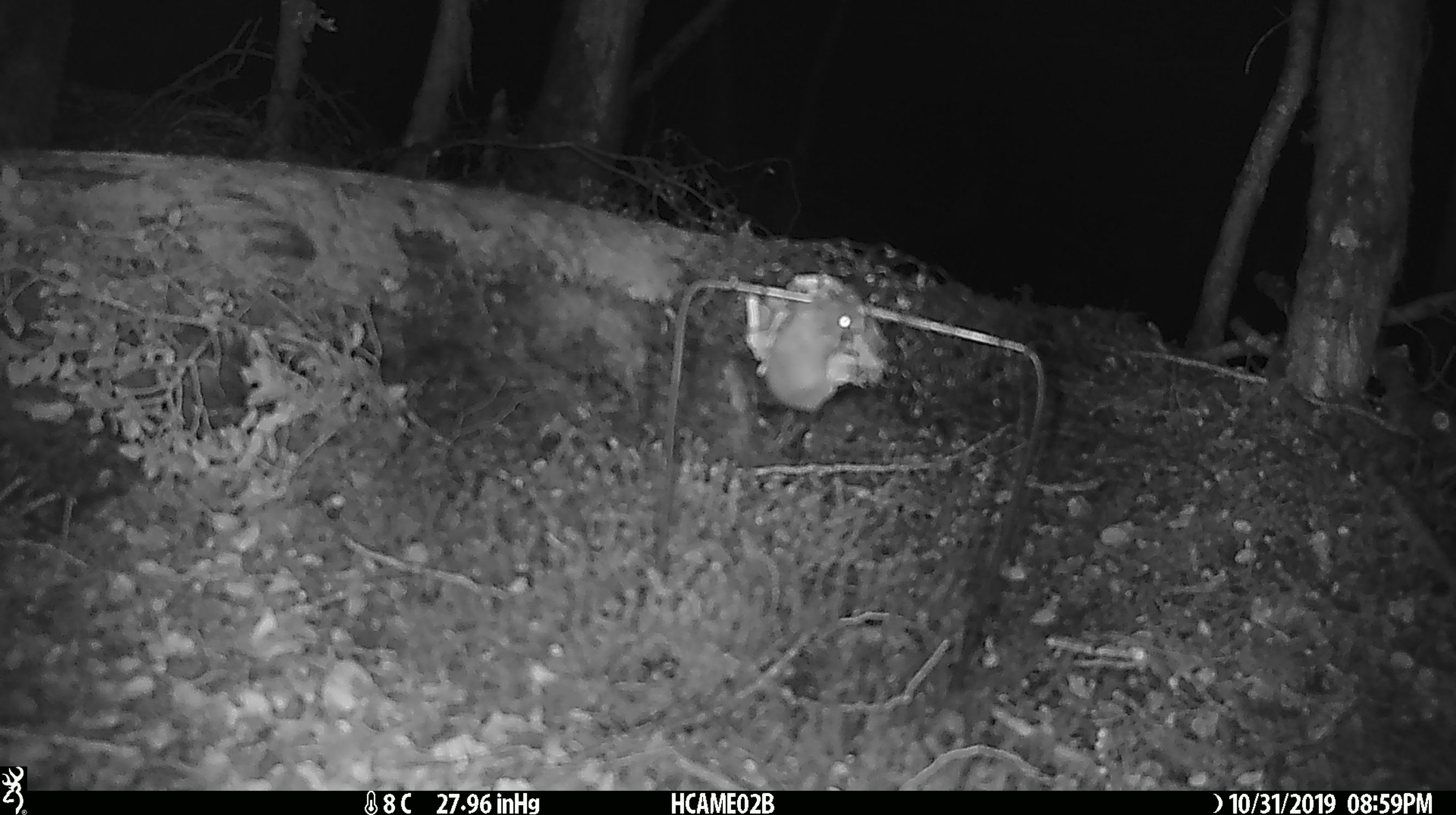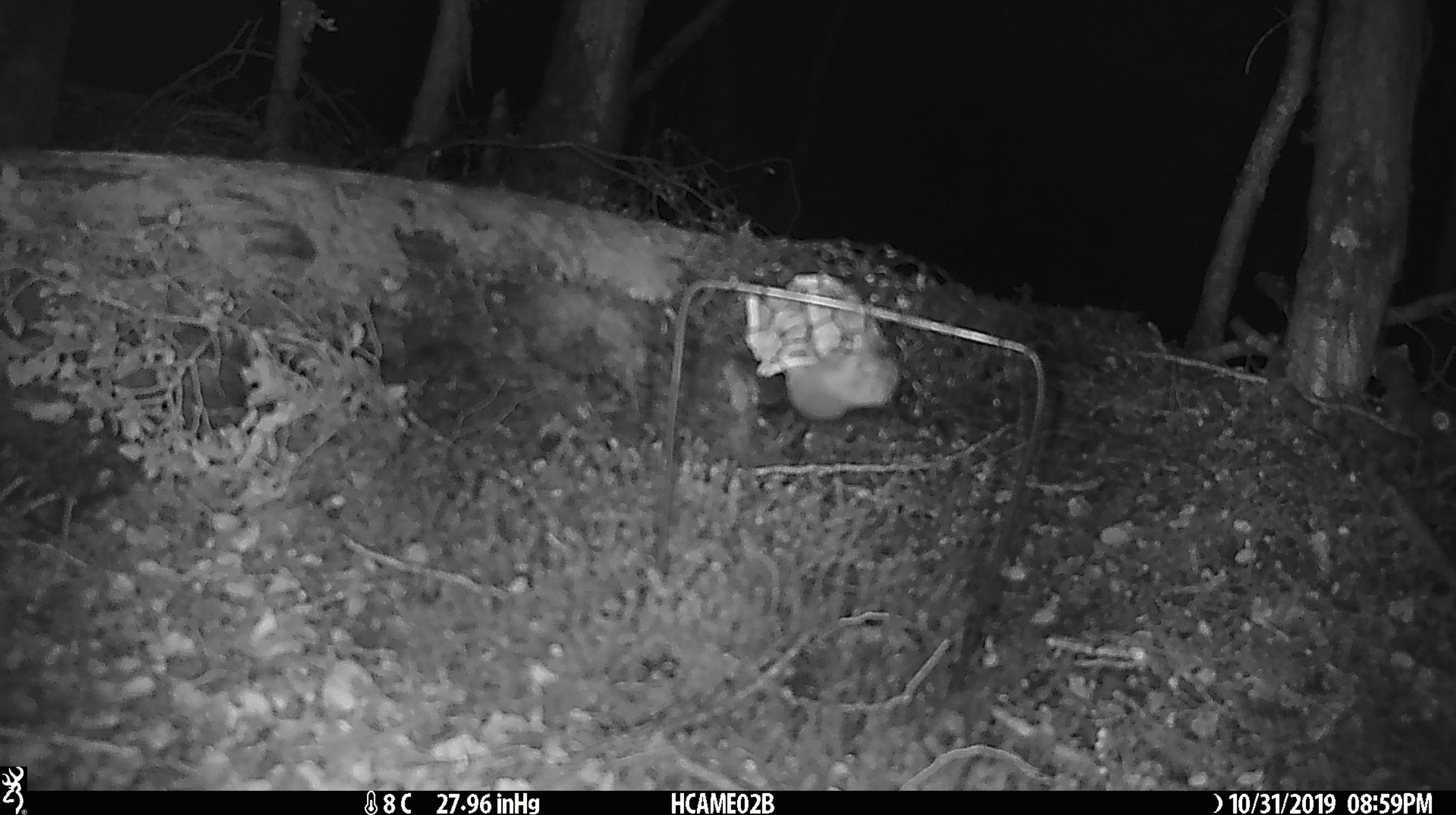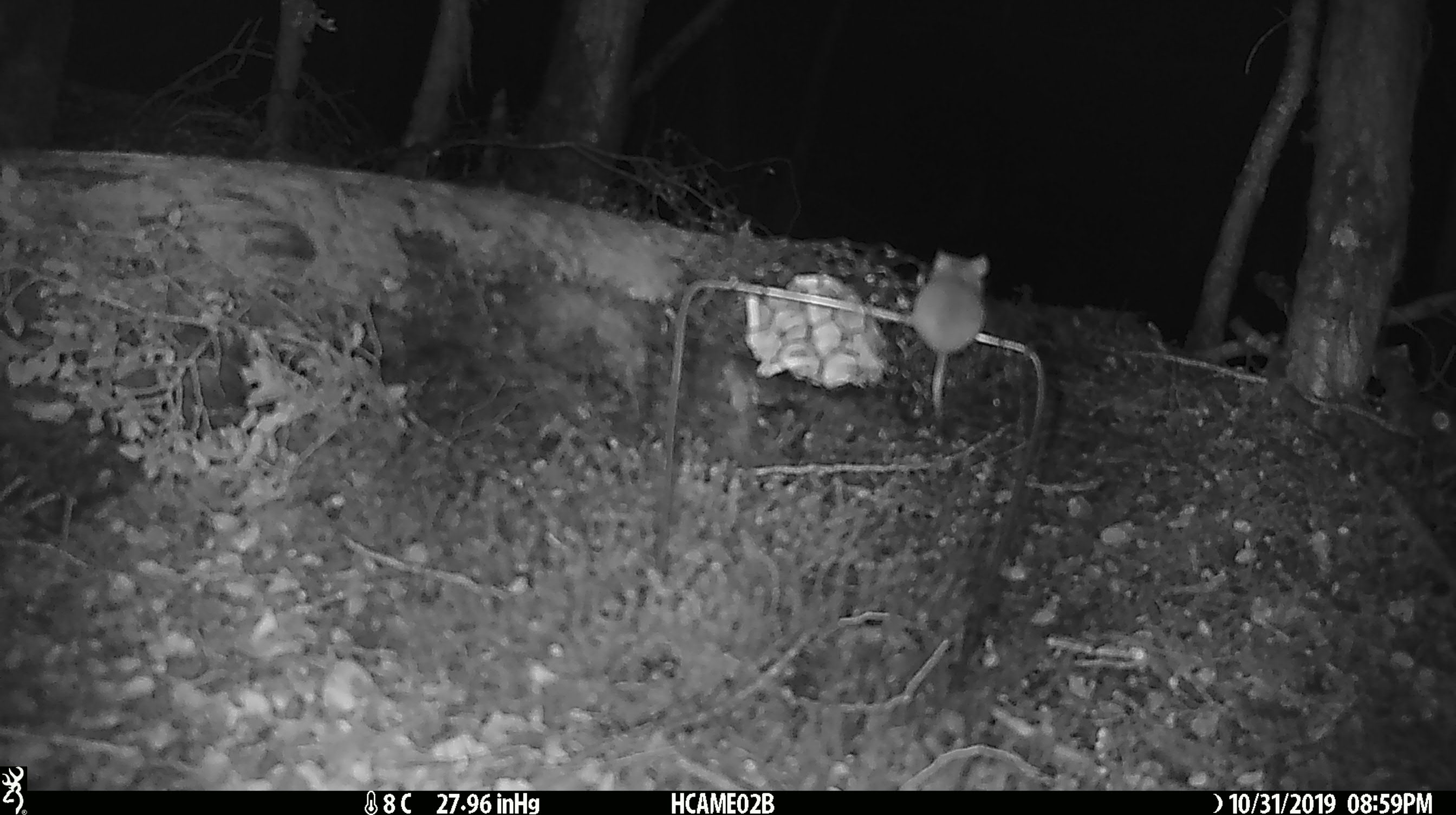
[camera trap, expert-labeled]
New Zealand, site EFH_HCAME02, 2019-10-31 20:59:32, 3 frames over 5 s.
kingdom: Animalia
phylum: Chordata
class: Mammalia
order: Rodentia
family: Muridae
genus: Mus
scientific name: Mus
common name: mouse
Mouse (Mus).